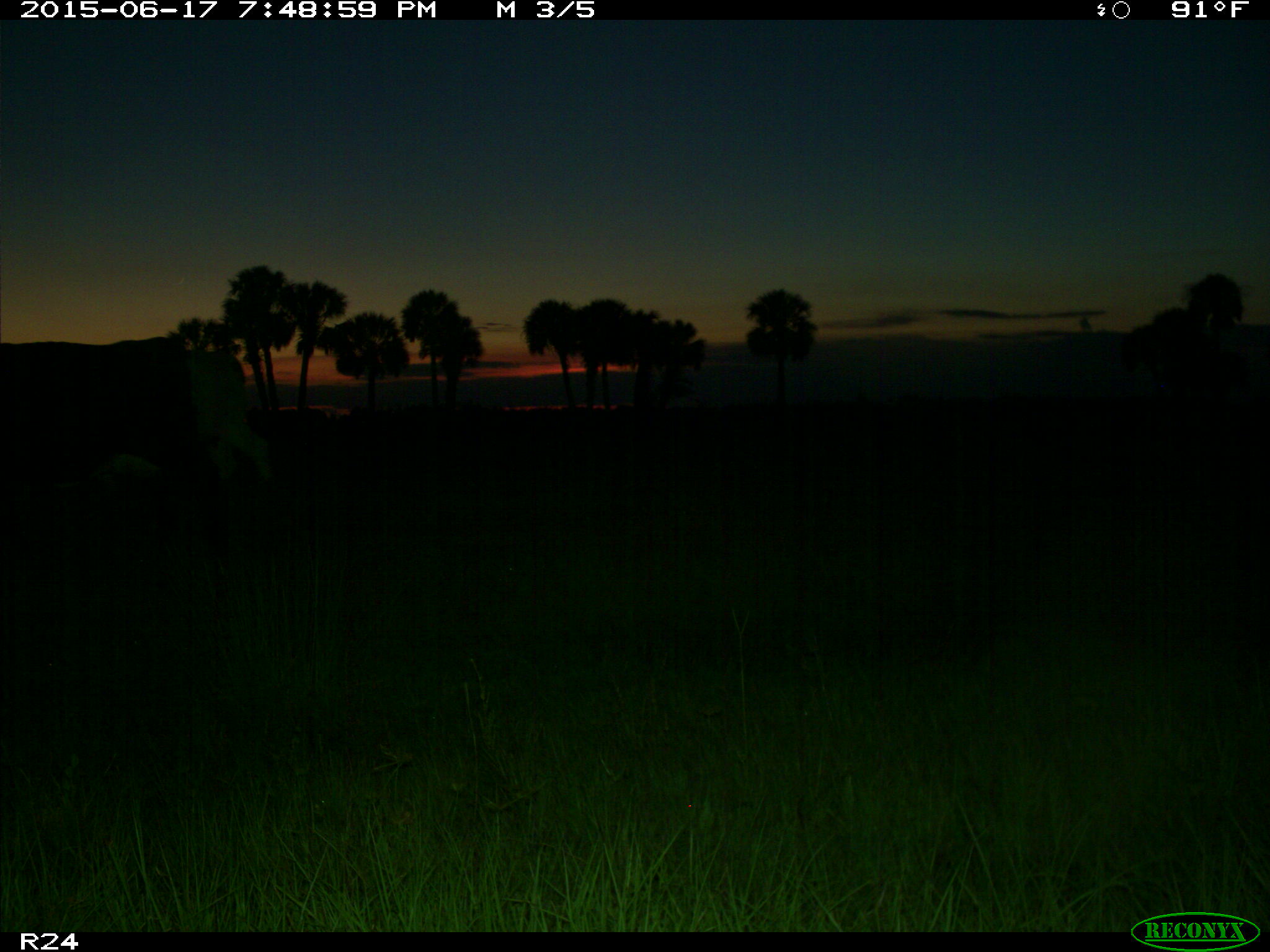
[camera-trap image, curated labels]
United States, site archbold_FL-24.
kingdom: Animalia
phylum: Chordata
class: Mammalia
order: Artiodactyla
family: Bovidae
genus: Bos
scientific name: Bos taurus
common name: domestic cow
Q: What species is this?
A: Bos taurus (domestic cow).